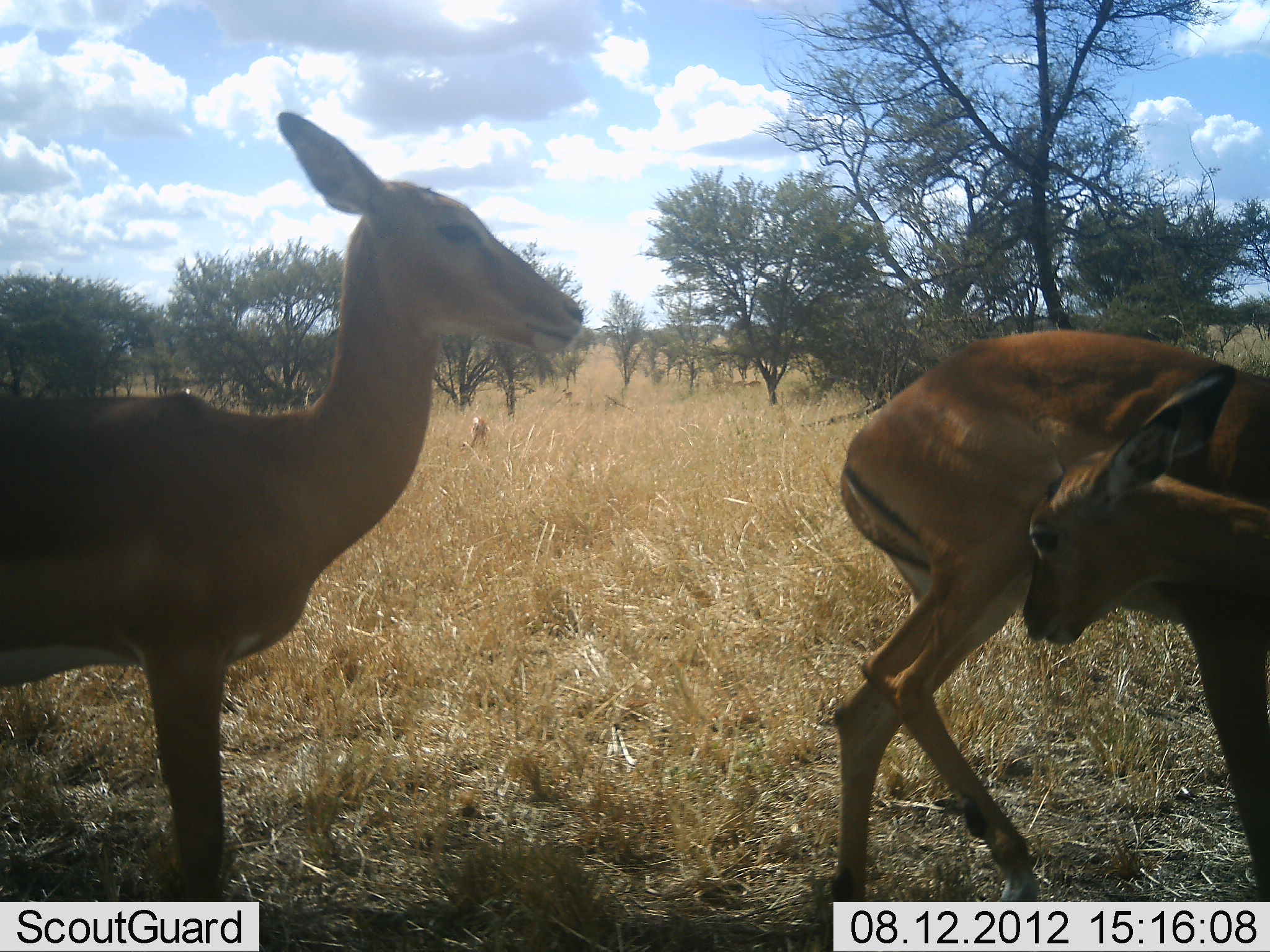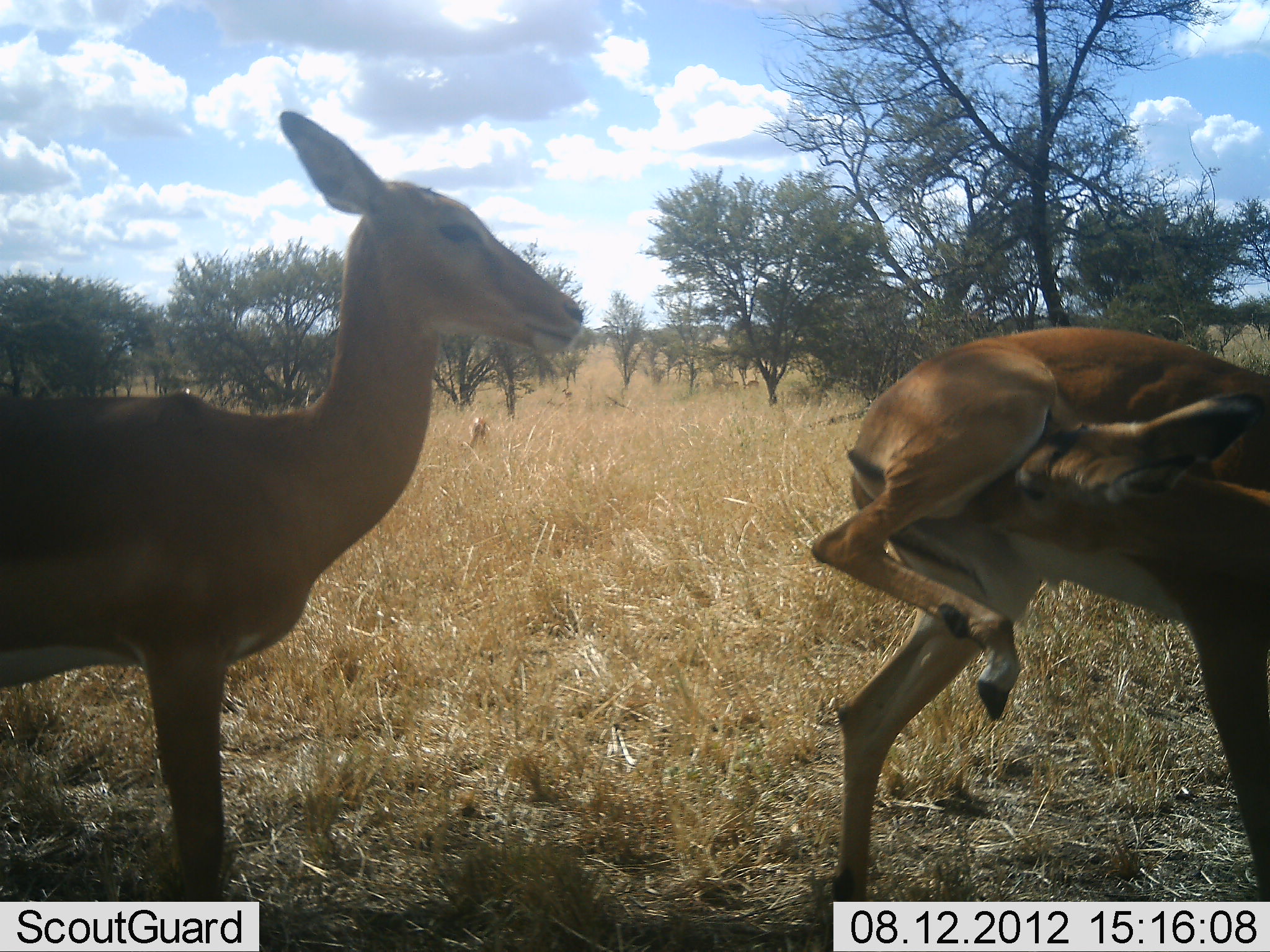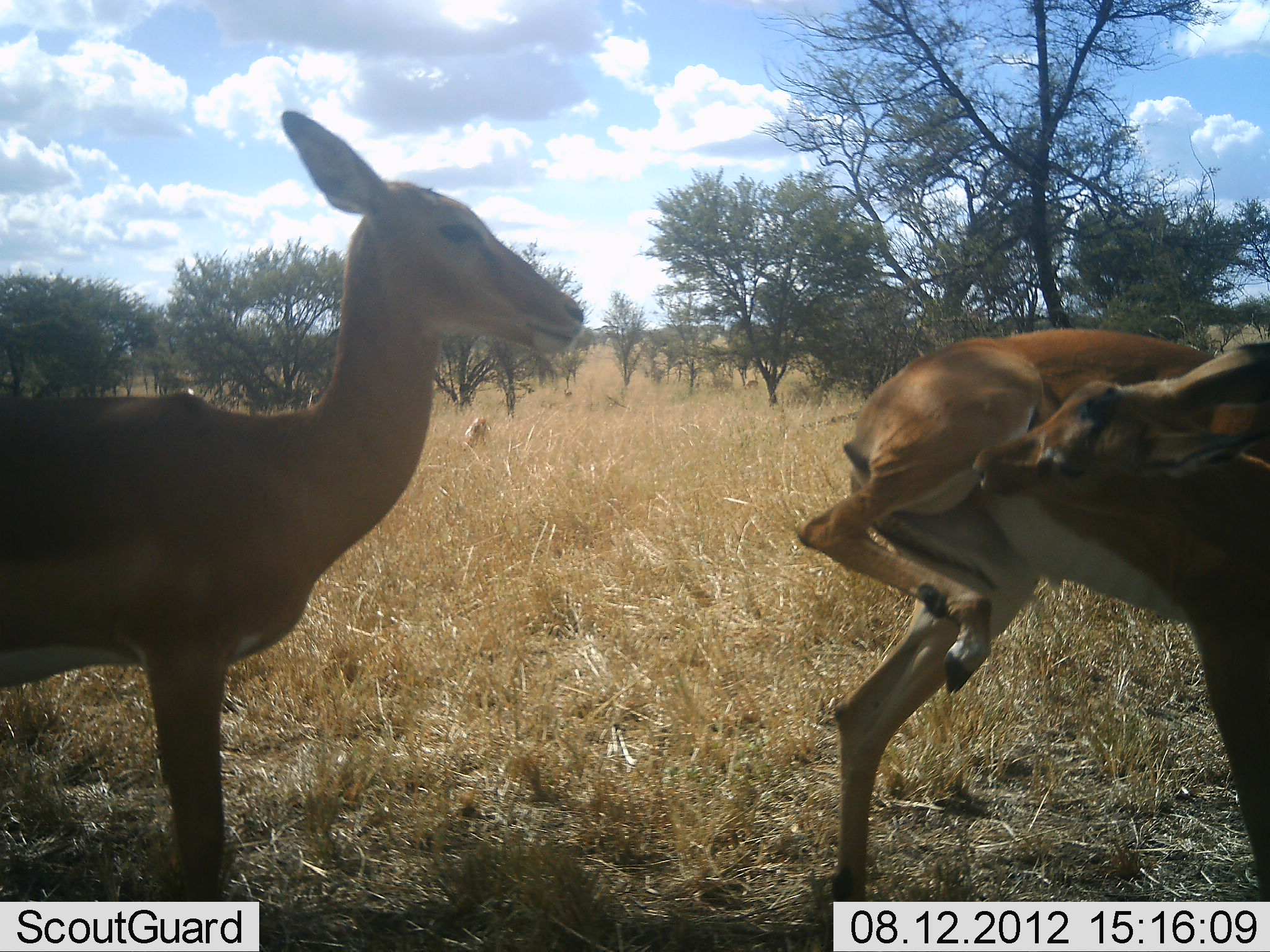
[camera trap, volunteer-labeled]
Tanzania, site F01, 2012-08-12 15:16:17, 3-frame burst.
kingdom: Animalia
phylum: Chordata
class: Mammalia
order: Artiodactyla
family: Bovidae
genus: Aepyceros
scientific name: Aepyceros melampus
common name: impala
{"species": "impala (Aepyceros melampus)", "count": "2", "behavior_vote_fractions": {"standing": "90%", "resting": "0%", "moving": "0%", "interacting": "10%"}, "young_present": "10%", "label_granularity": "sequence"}